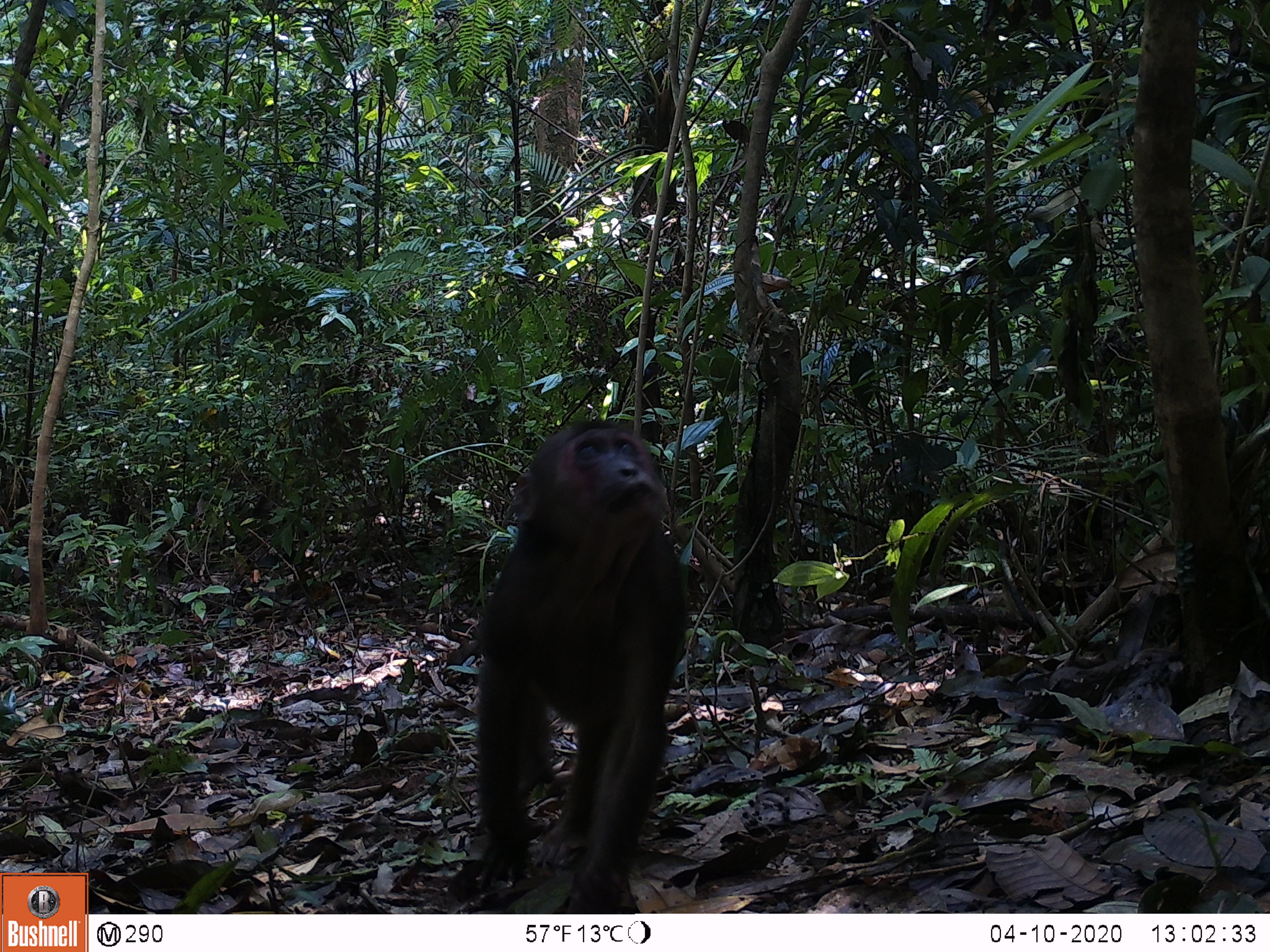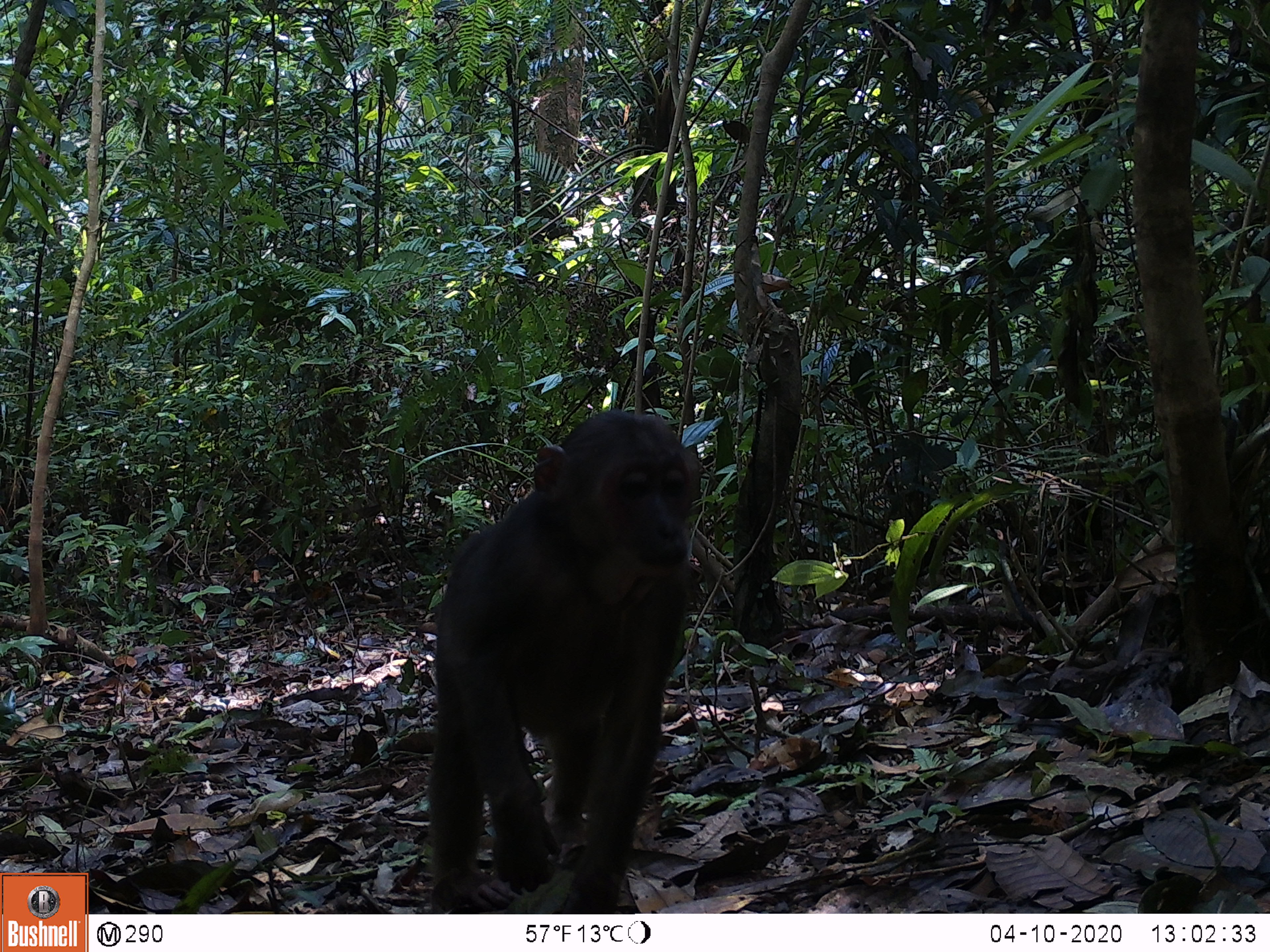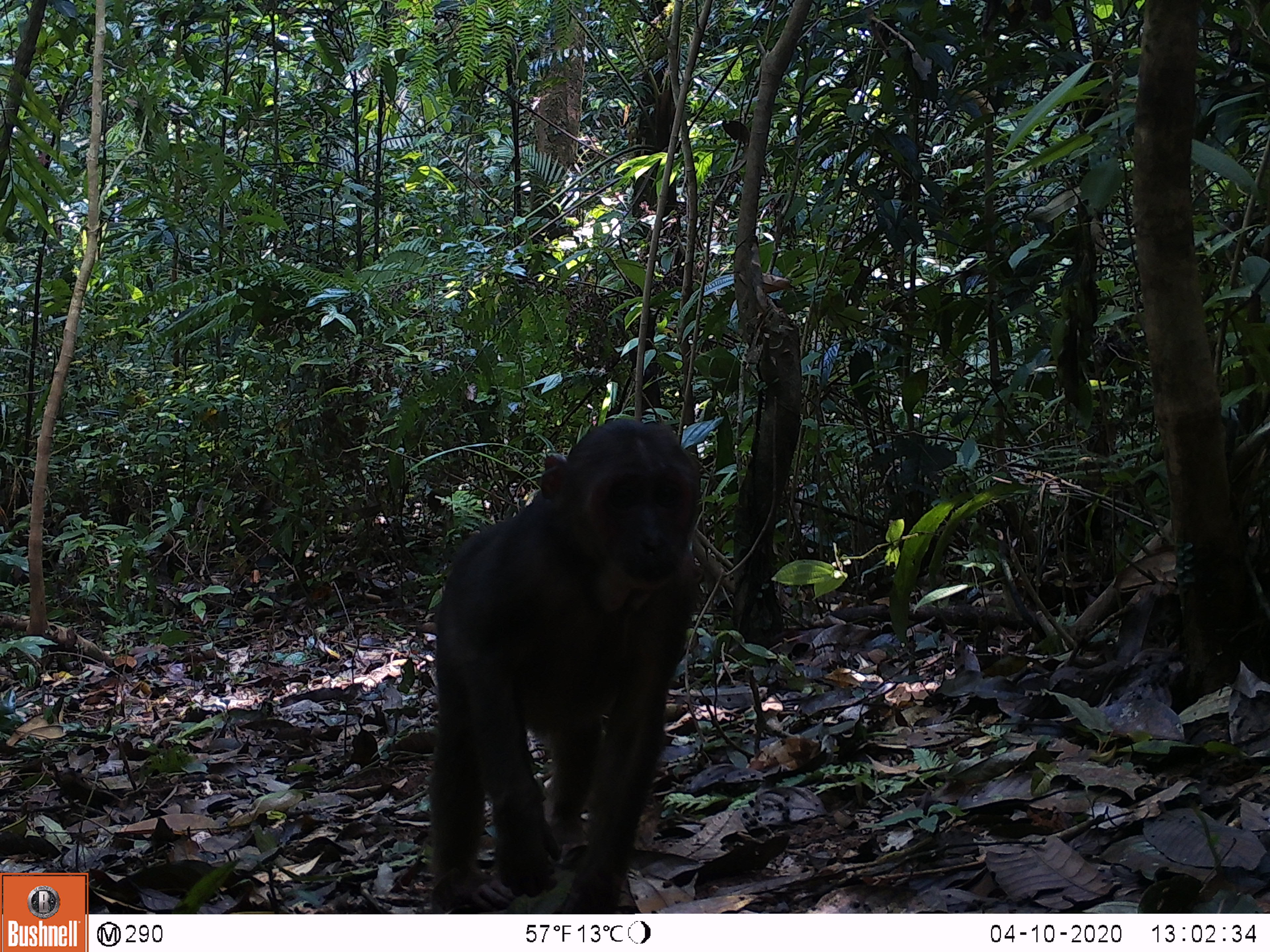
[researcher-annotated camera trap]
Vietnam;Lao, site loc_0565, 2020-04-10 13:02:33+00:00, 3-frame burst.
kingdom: Animalia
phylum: Chordata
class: Mammalia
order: Primates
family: Cercopithecidae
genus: Macaca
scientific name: Macaca arctoides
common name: stump-tailed macaque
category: stump tailed macaque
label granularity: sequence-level